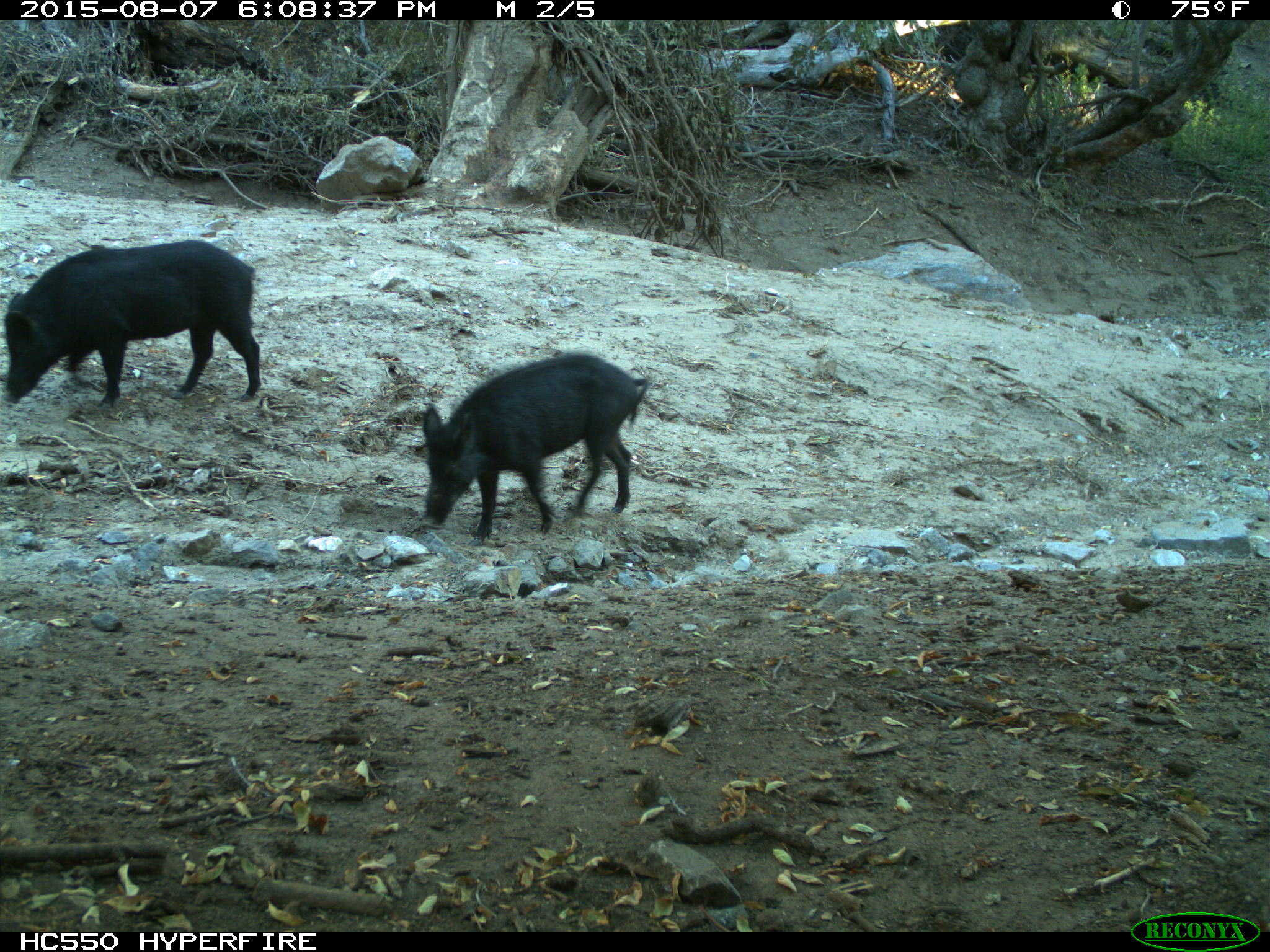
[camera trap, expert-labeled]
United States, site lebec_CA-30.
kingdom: Animalia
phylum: Chordata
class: Mammalia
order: Artiodactyla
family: Suidae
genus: Sus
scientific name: Sus scrofa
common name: wild boar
Sus scrofa (wild boar).